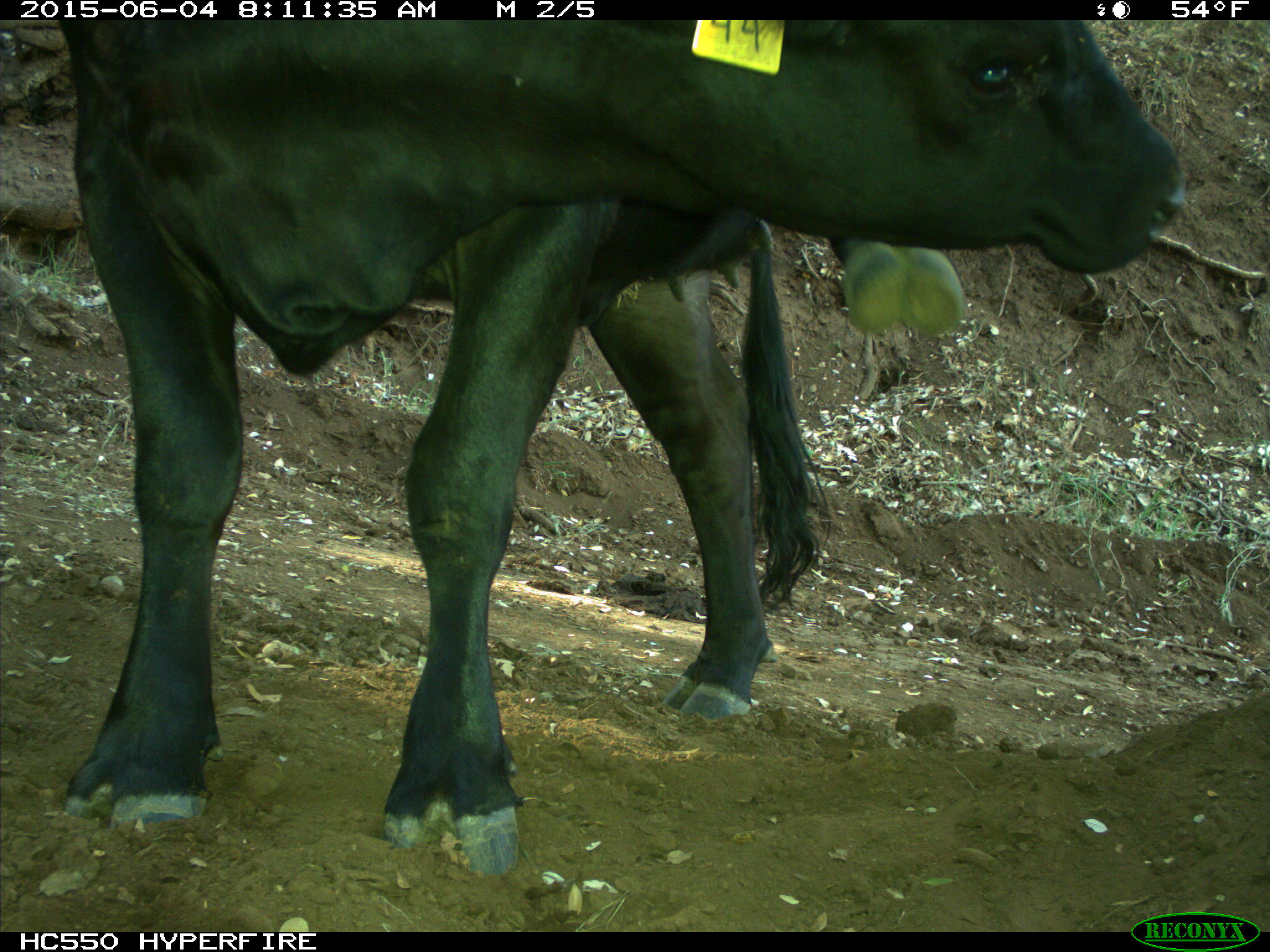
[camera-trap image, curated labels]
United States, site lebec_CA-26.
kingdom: Animalia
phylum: Chordata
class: Mammalia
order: Artiodactyla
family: Bovidae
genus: Bos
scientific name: Bos taurus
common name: domestic cow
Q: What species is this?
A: Bos taurus (domestic cow).